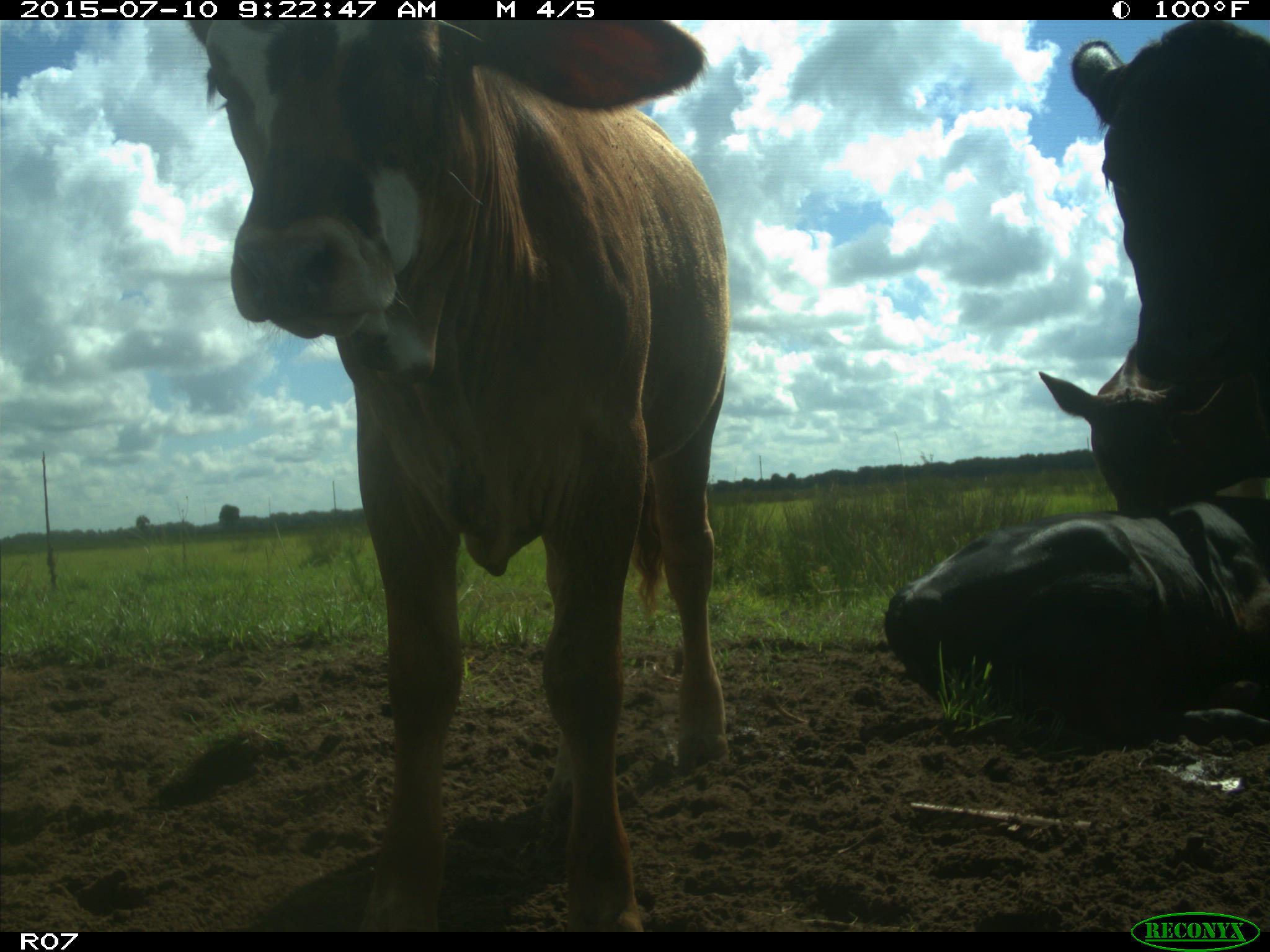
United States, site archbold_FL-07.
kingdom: Animalia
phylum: Chordata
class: Mammalia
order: Artiodactyla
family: Bovidae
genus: Bos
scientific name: Bos taurus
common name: domestic cow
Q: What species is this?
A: Bos taurus (domestic cow).